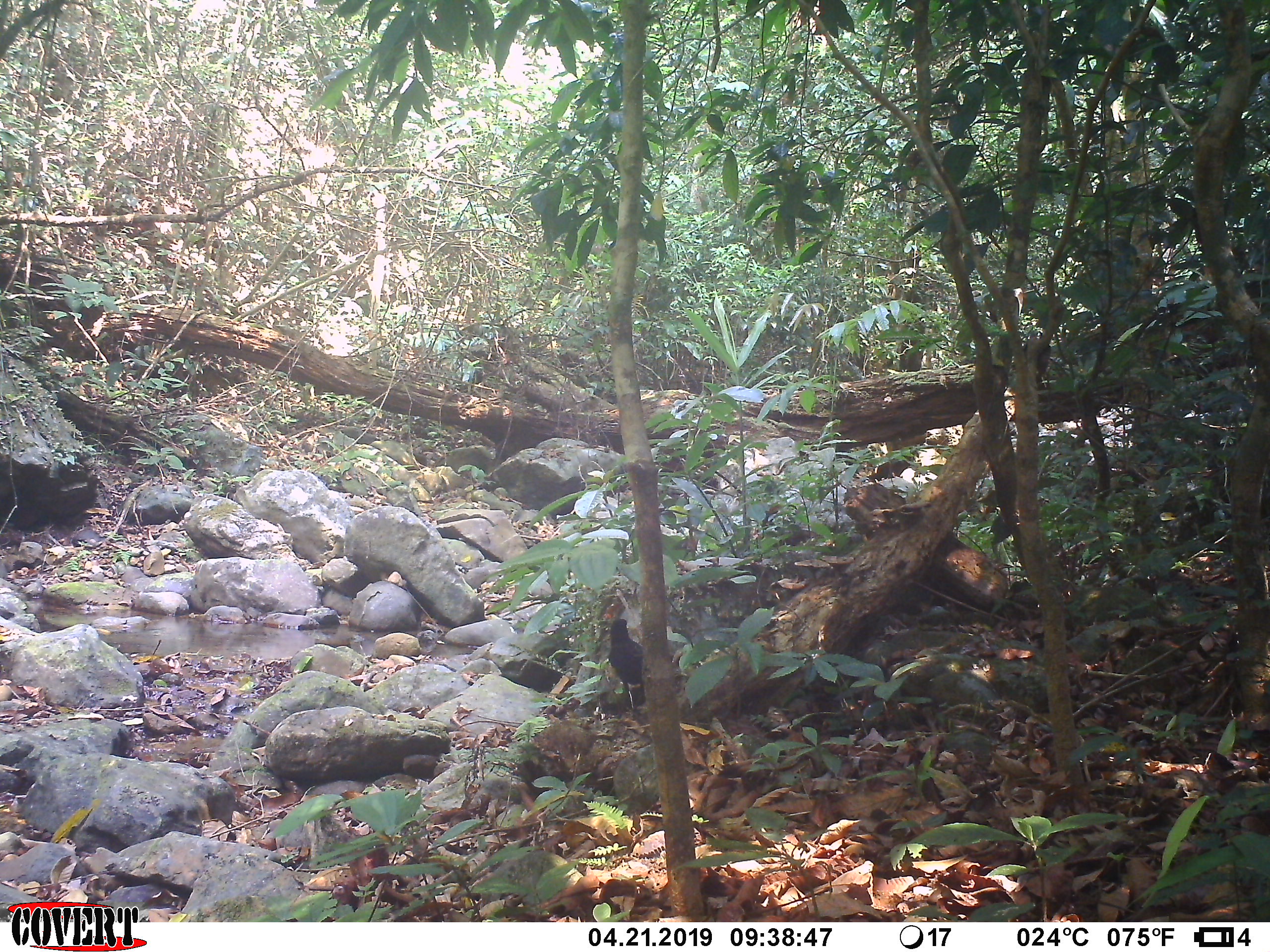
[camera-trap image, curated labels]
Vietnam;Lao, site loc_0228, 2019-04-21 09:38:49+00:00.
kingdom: Animalia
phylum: Chordata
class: Aves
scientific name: Aves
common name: bird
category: unidentified bird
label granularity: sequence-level